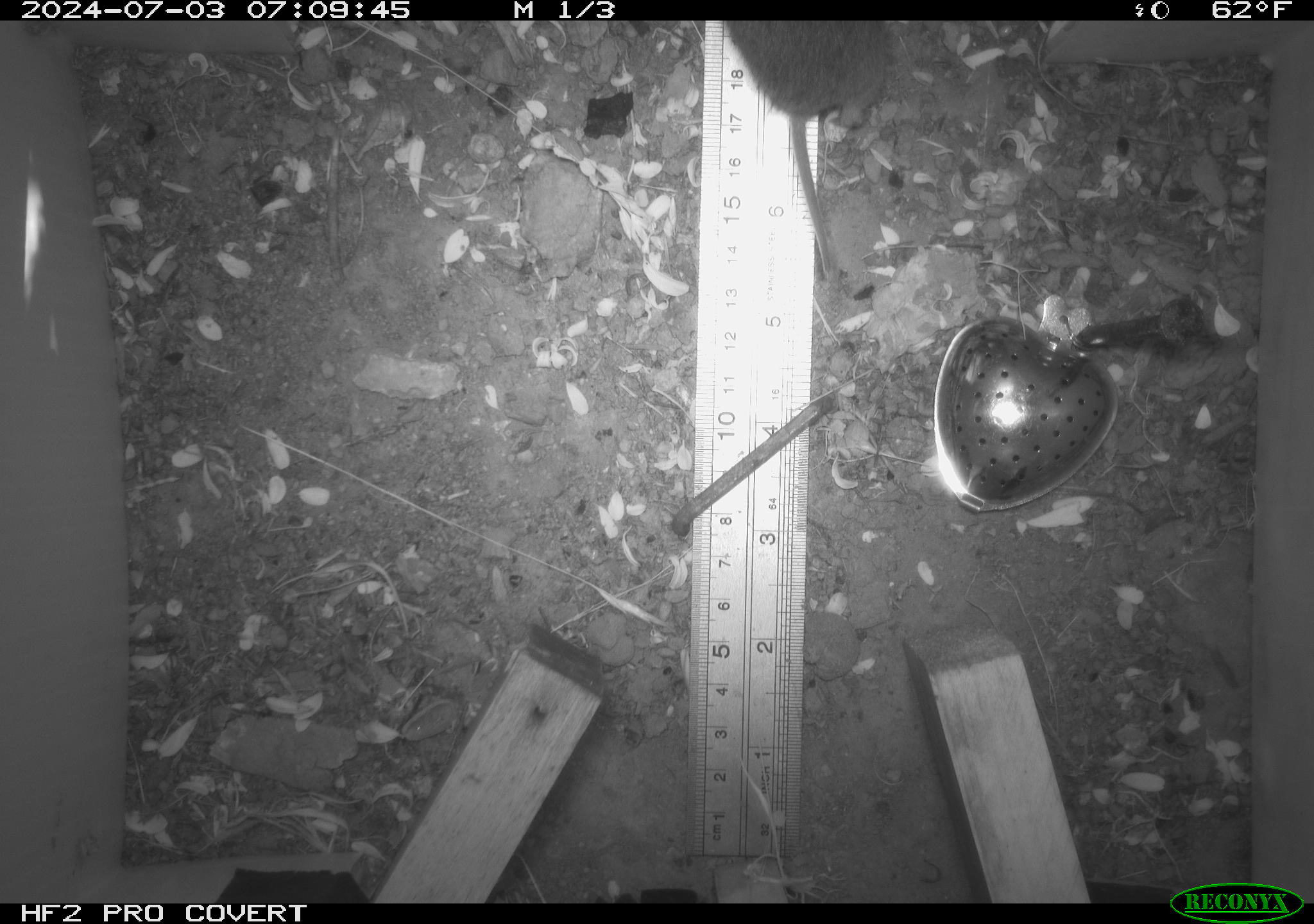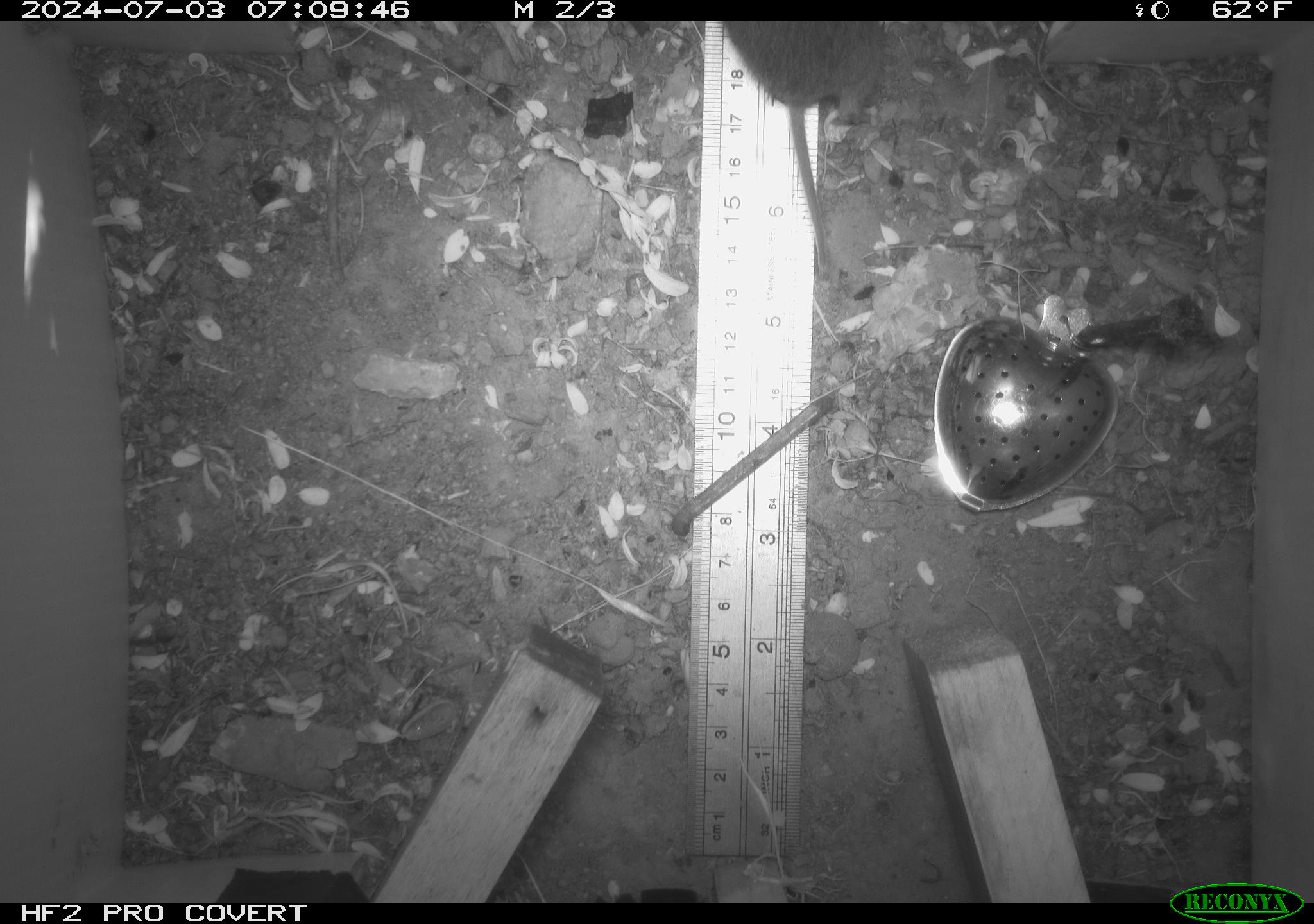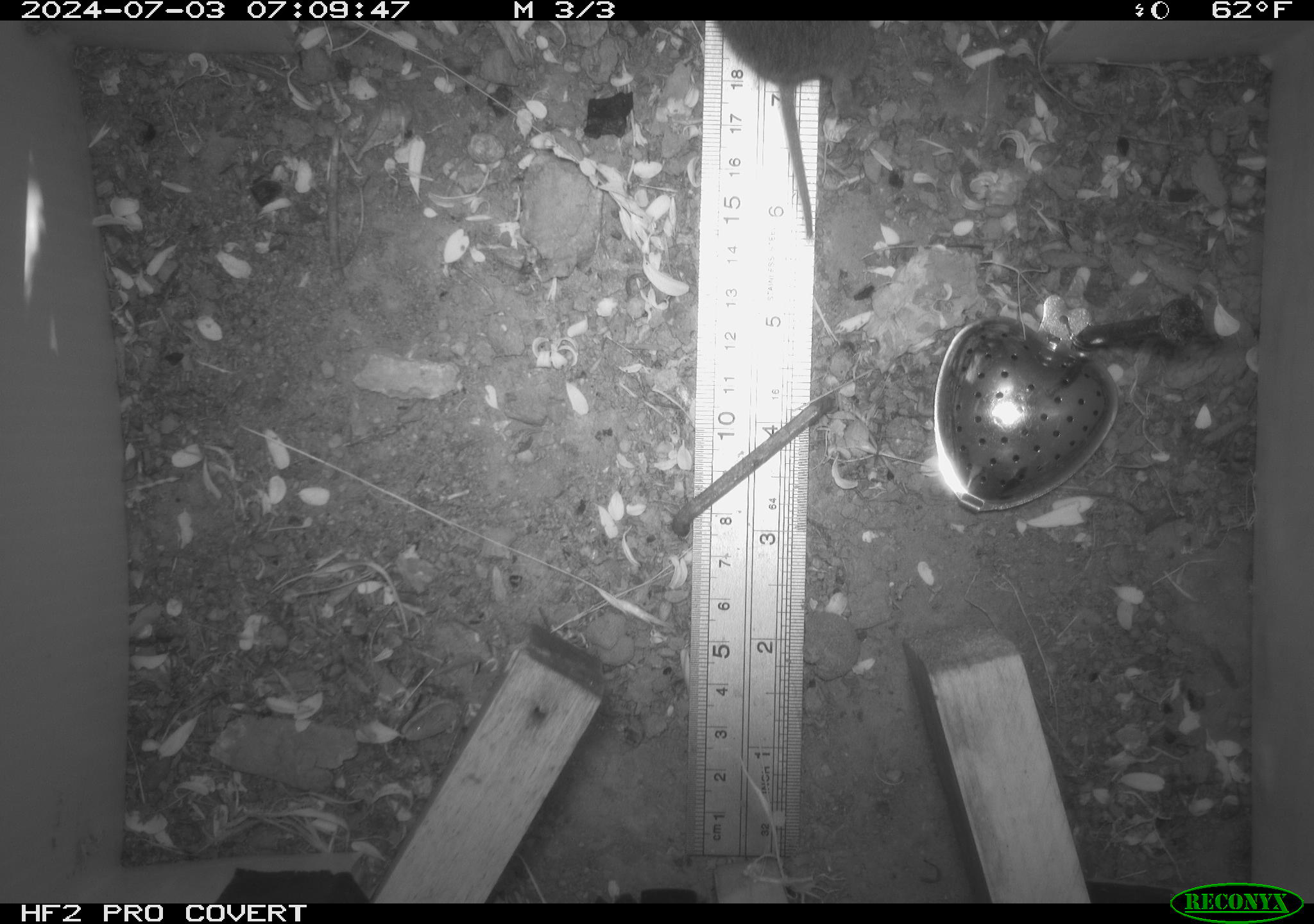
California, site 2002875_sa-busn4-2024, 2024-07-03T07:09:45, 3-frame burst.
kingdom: Animalia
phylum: Chordata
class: Mammalia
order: Rodentia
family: Cricetidae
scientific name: Arvicolinae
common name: voles, lemmings, and muskrats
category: arvicolinae subfamily